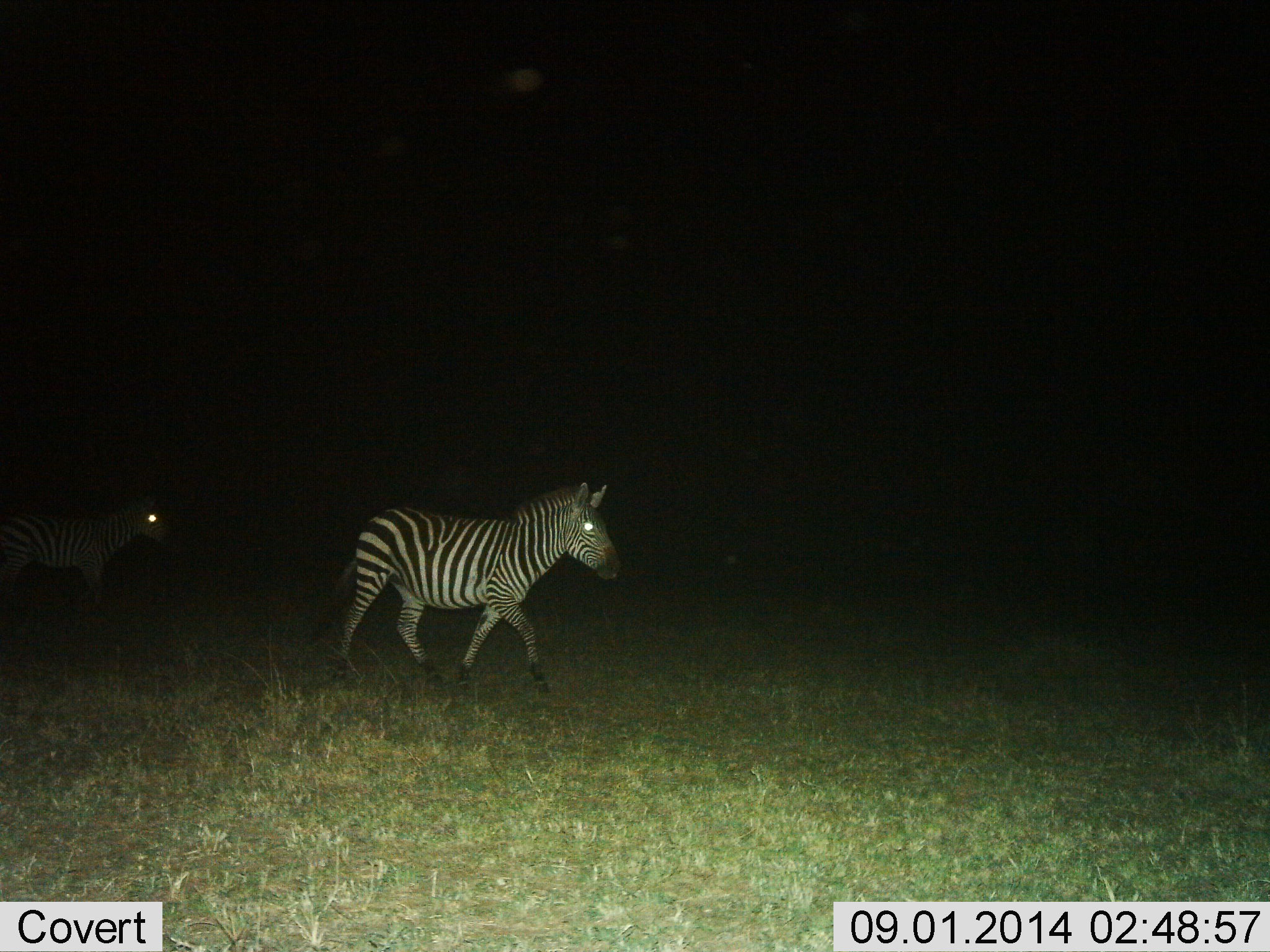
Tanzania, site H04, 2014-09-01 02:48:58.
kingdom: Animalia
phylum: Chordata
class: Mammalia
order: Perissodactyla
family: Equidae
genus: Equus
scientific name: Equus quagga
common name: plains zebra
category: zebra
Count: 2.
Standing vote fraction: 20%.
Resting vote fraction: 0%.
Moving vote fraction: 90%.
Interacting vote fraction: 0%.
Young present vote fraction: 0%.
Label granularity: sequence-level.